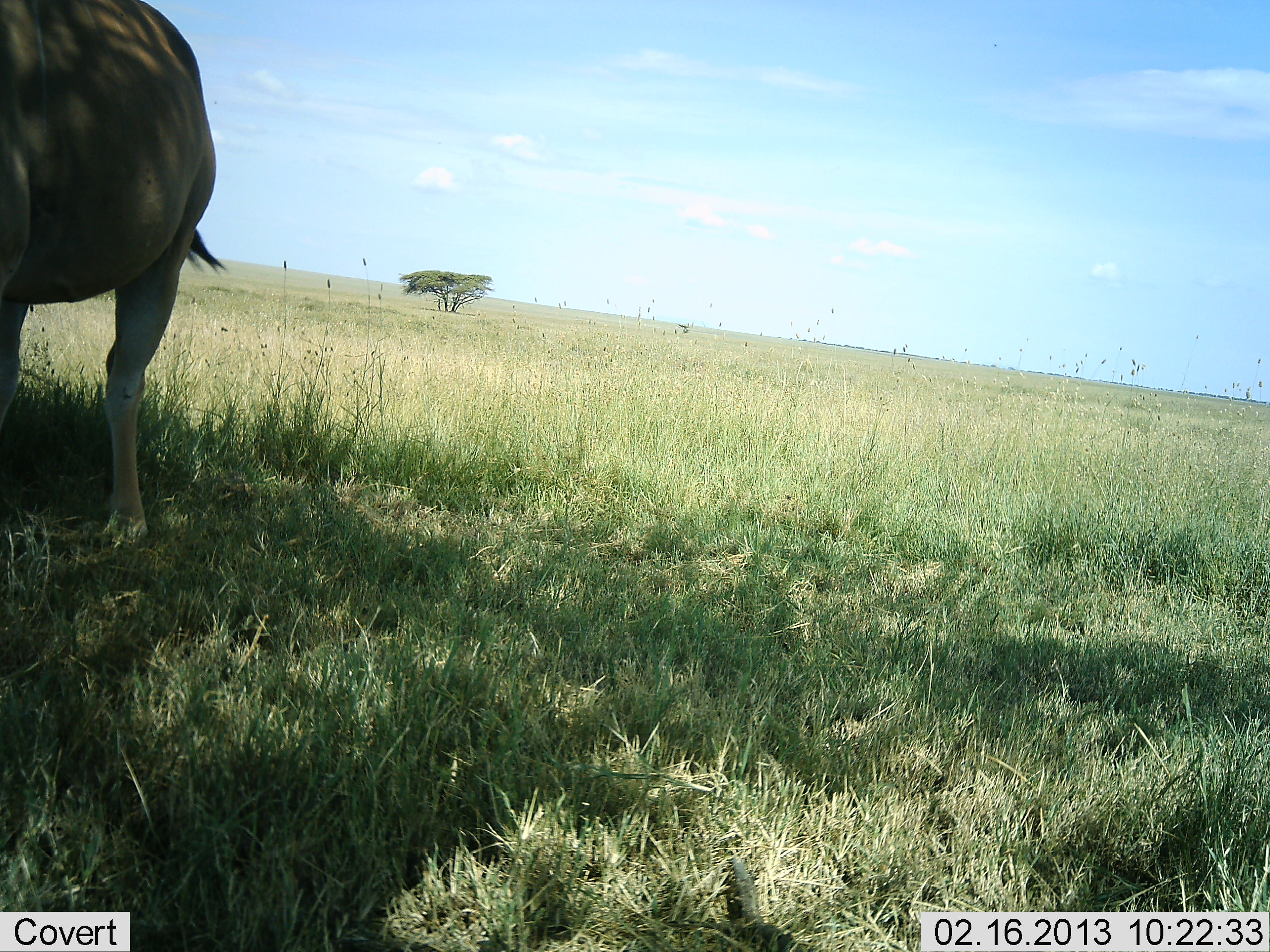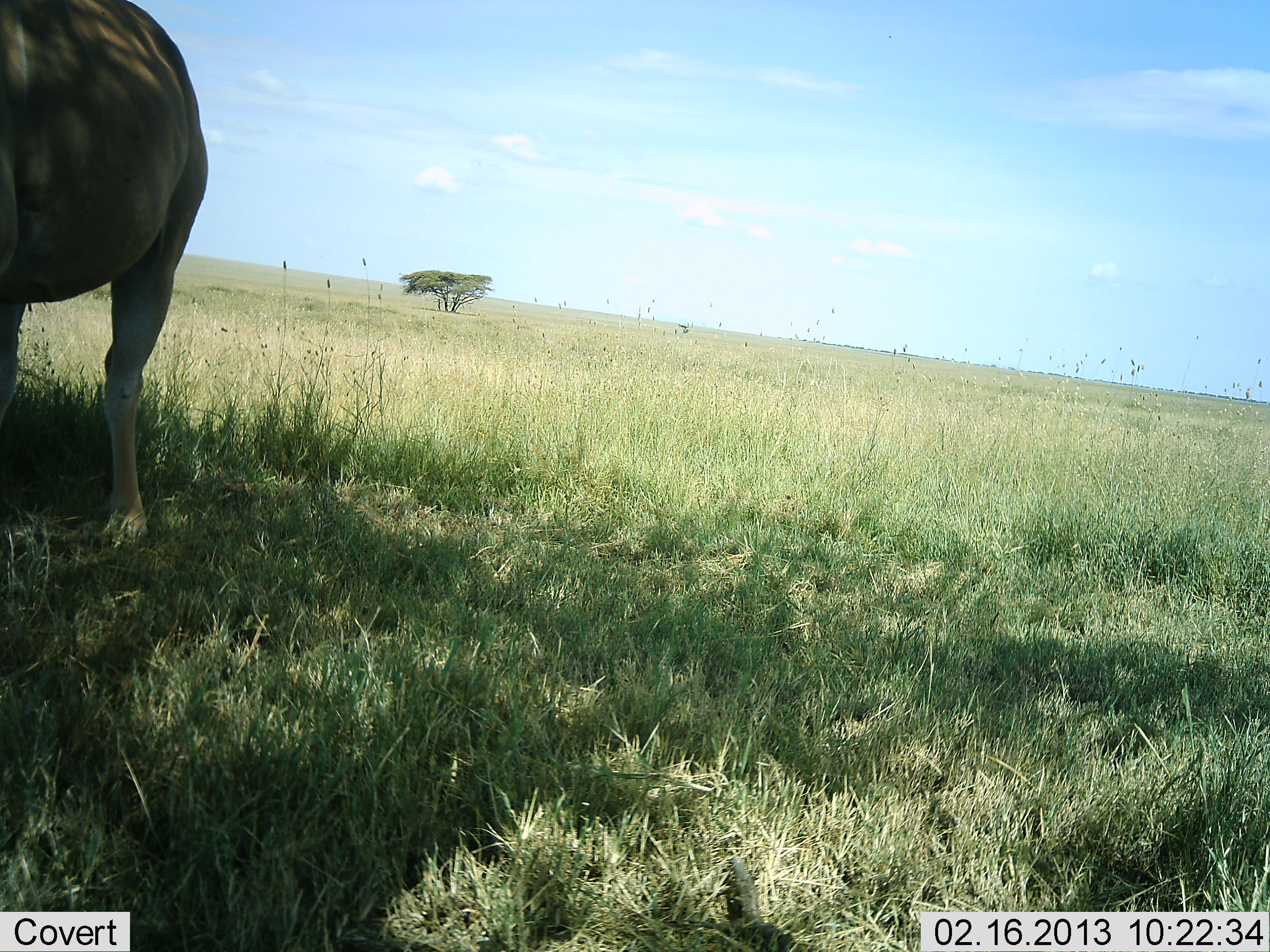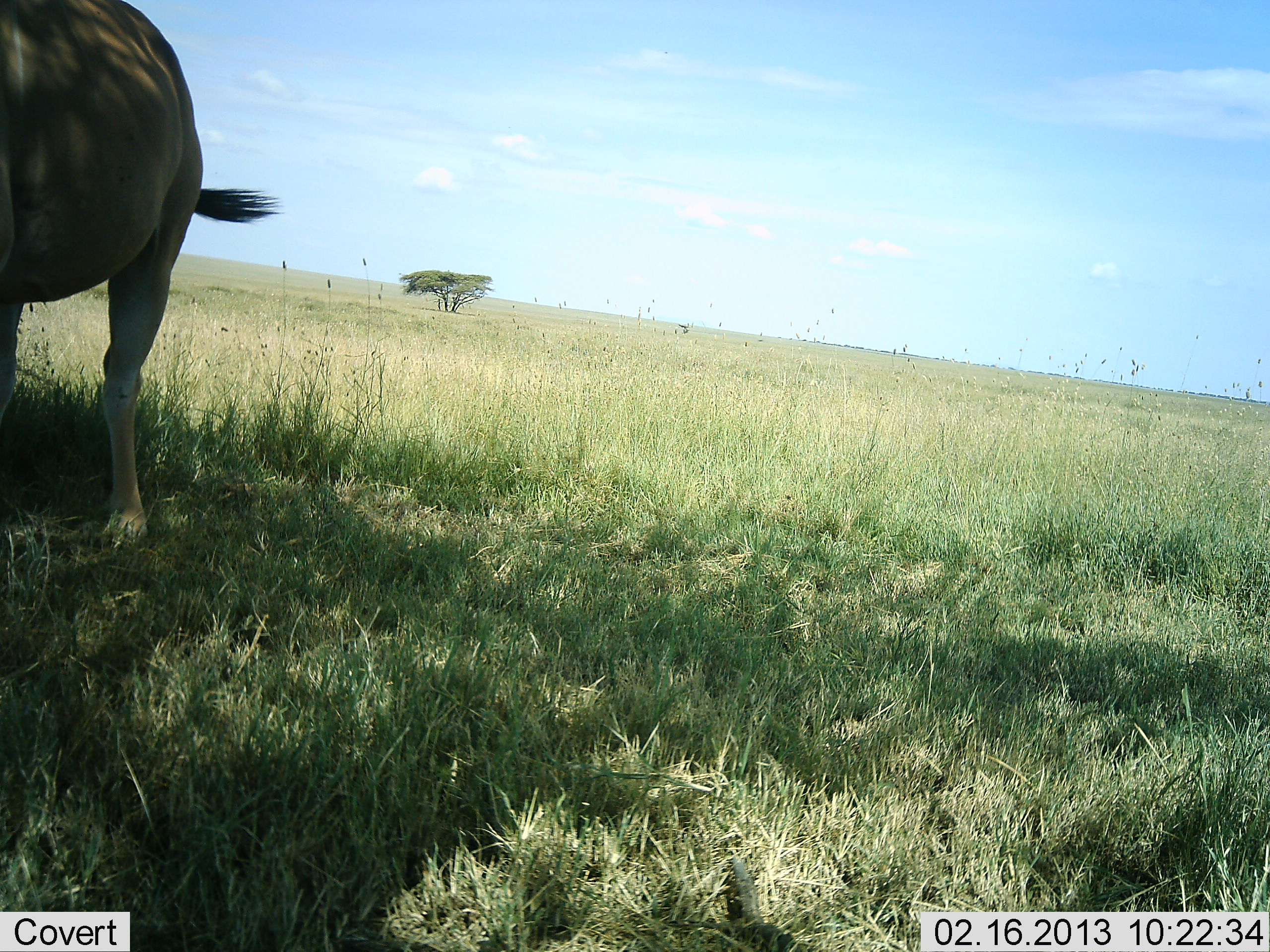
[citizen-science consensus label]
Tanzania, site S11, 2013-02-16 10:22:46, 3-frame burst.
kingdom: Animalia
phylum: Chordata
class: Mammalia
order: Artiodactyla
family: Bovidae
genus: Alcelaphus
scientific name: Alcelaphus buselaphus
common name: hartebeest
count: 1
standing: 100%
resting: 0%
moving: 0%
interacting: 0%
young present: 0%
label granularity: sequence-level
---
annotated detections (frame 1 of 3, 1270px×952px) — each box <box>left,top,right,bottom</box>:
animal: <box>0,0,223,545</box>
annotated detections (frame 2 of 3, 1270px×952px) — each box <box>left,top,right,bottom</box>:
animal: <box>0,0,207,549</box>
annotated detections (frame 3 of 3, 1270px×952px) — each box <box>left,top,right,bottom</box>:
animal: <box>0,0,277,547</box>